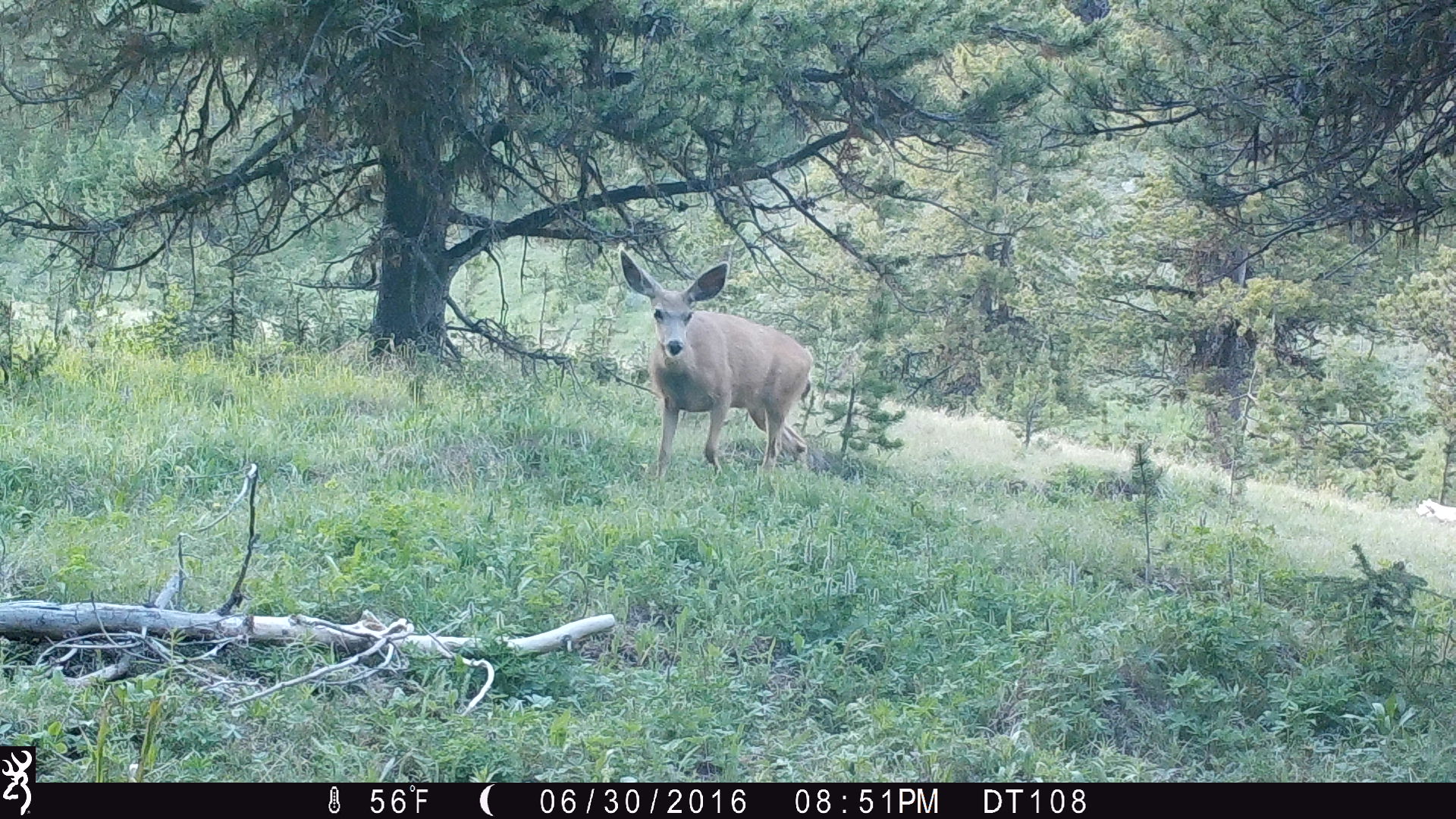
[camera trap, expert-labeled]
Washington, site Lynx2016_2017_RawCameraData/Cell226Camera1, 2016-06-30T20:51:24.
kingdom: Animalia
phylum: Chordata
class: Mammalia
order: Artiodactyla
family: Cervidae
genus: Odocoileus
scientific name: Odocoileus hemionus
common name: mule deer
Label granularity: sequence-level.